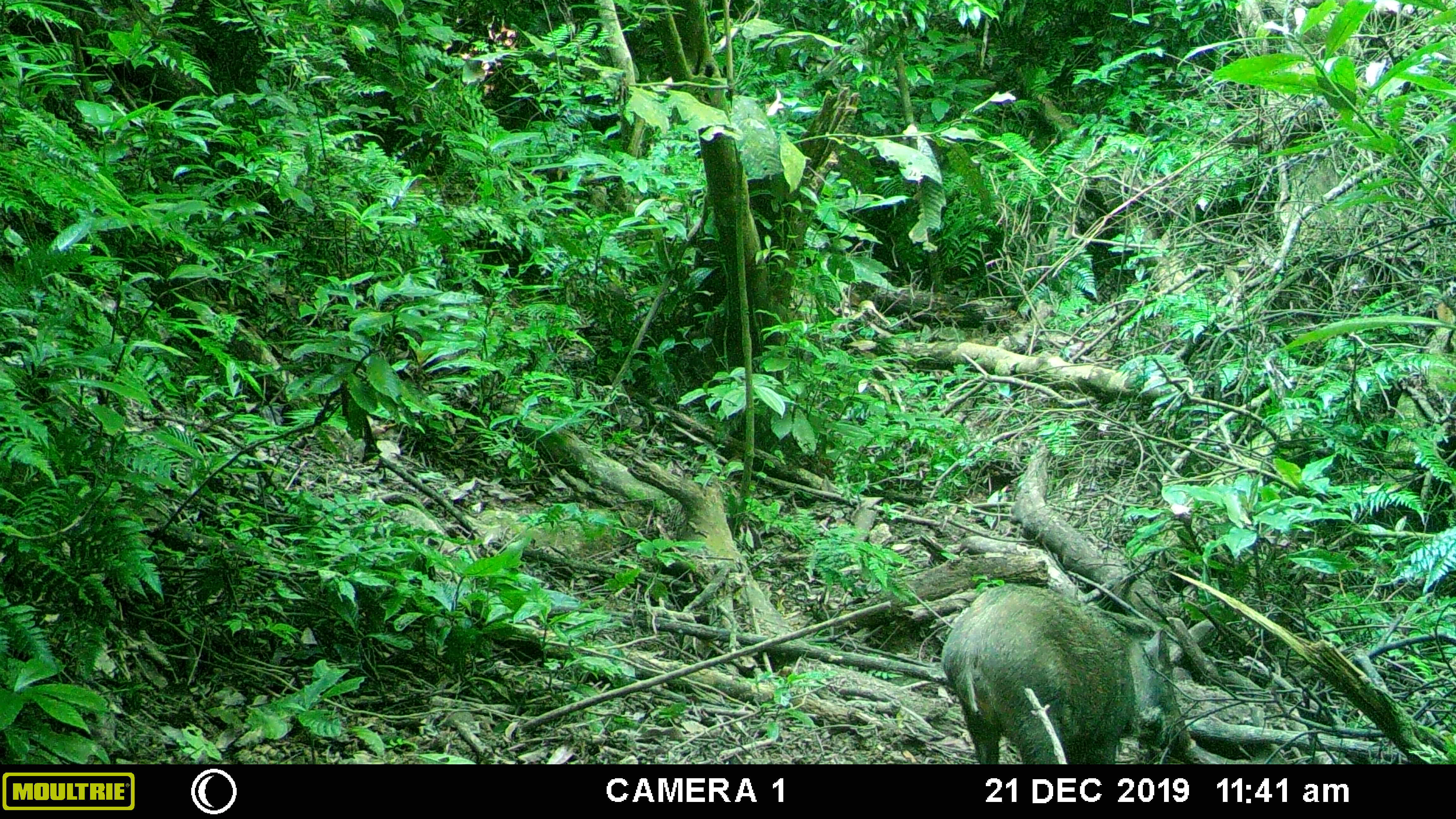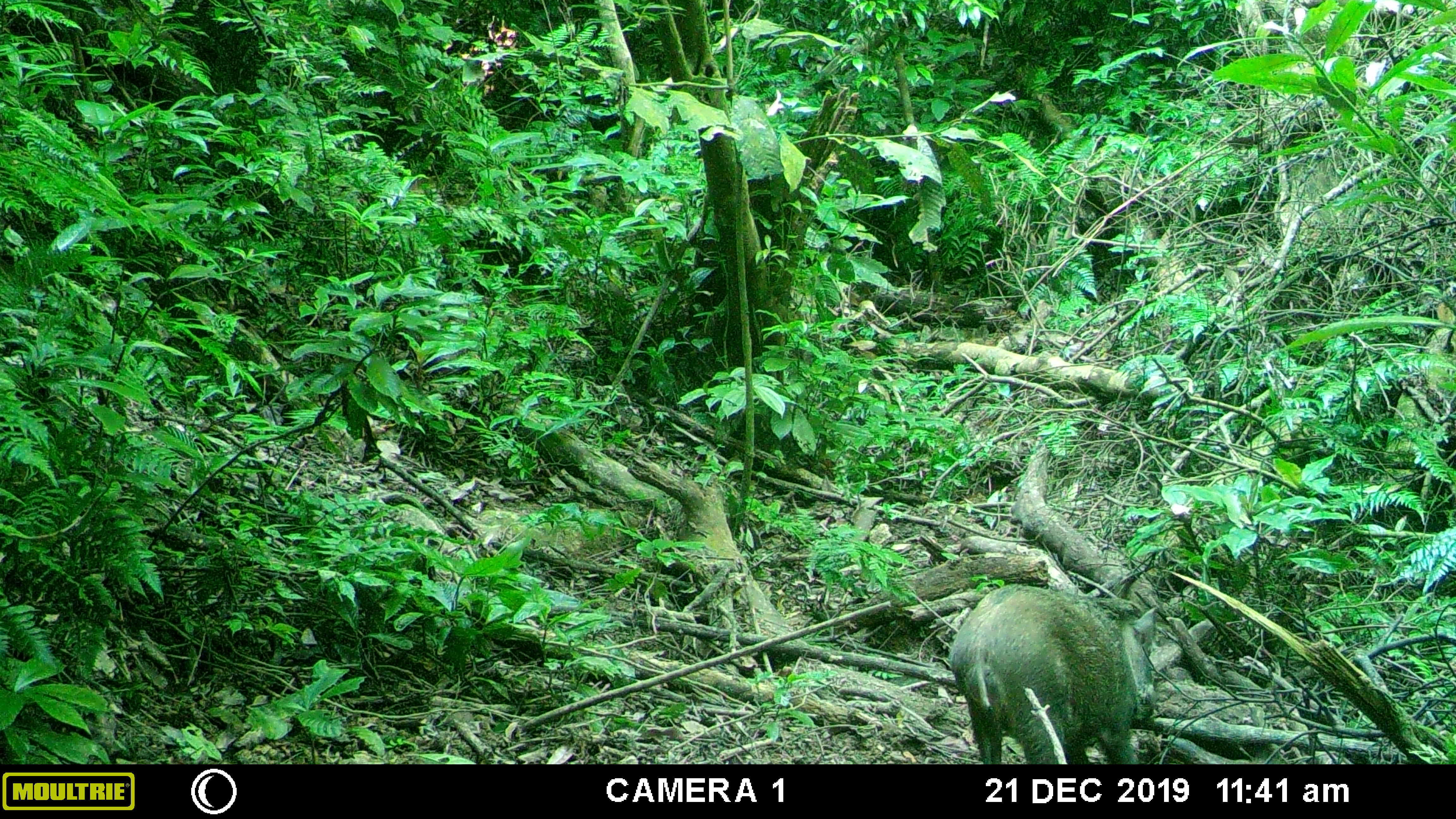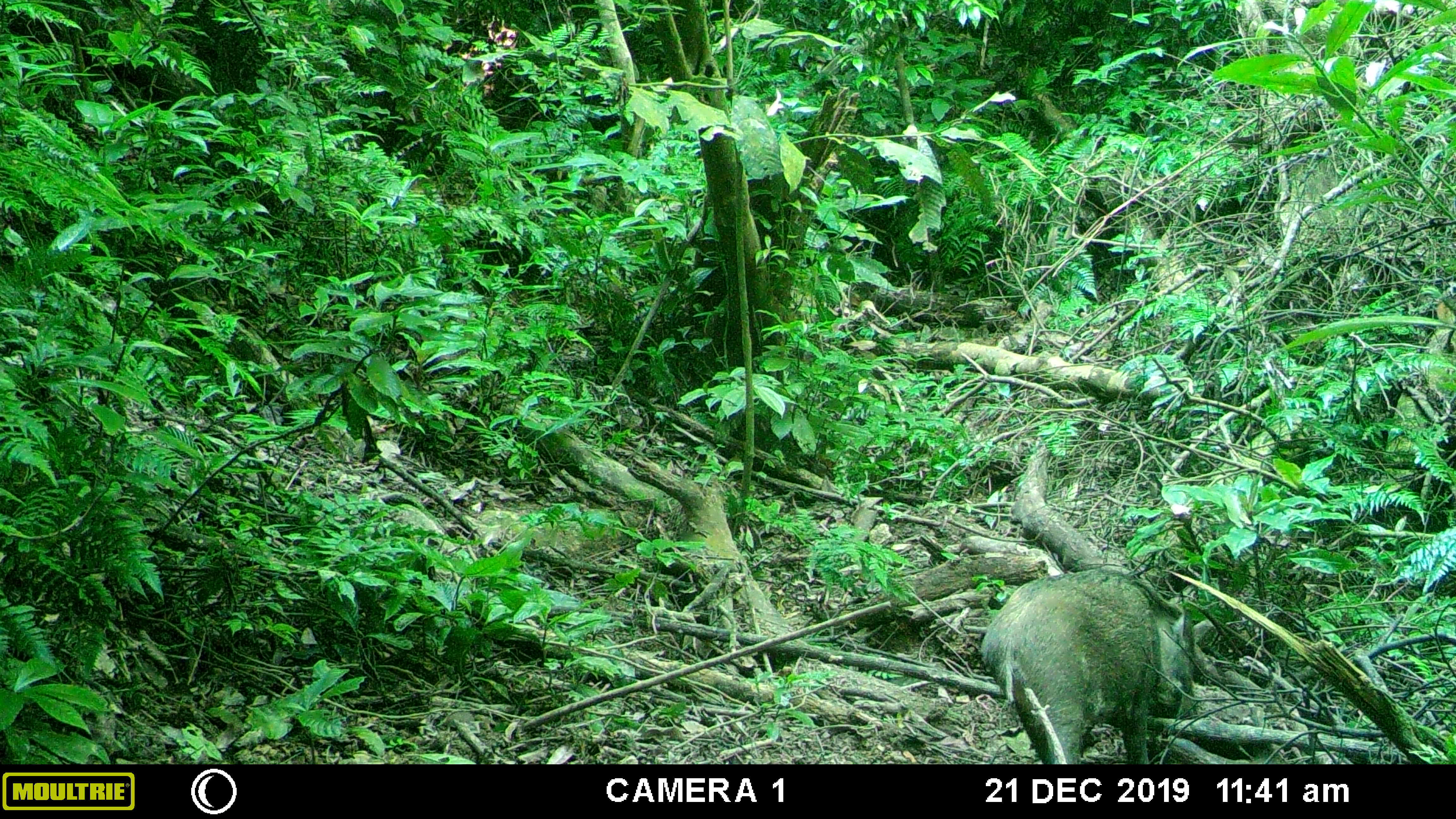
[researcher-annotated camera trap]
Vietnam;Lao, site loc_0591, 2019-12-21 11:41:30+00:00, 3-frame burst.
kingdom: Animalia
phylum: Chordata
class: Mammalia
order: Artiodactyla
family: Suidae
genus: Sus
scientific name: Sus scrofa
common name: eurasian wild pig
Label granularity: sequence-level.